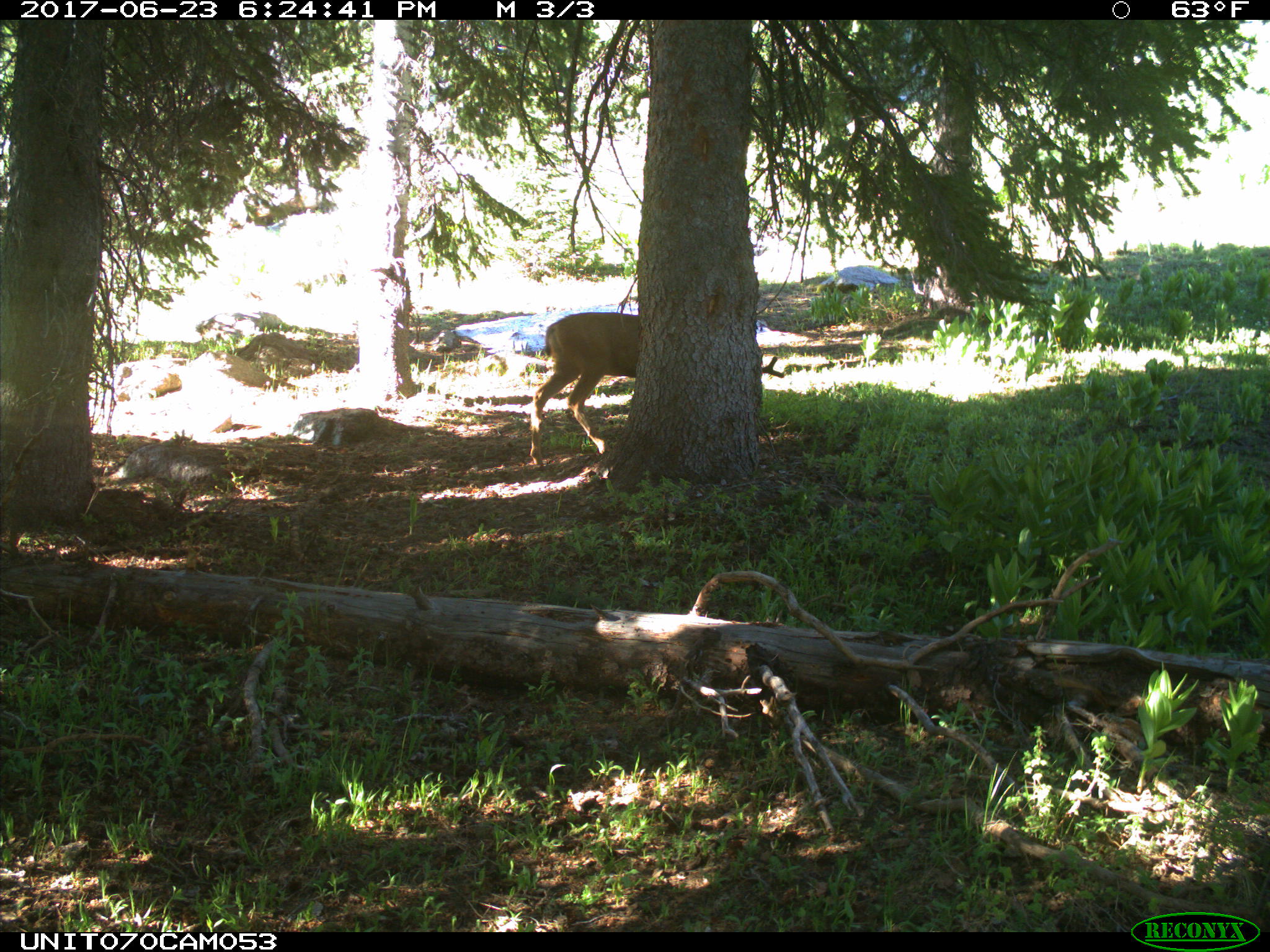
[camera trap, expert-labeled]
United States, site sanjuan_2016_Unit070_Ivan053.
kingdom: Animalia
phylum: Chordata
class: Mammalia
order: Artiodactyla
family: Cervidae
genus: Odocoileus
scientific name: Odocoileus hemionus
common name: mule deer